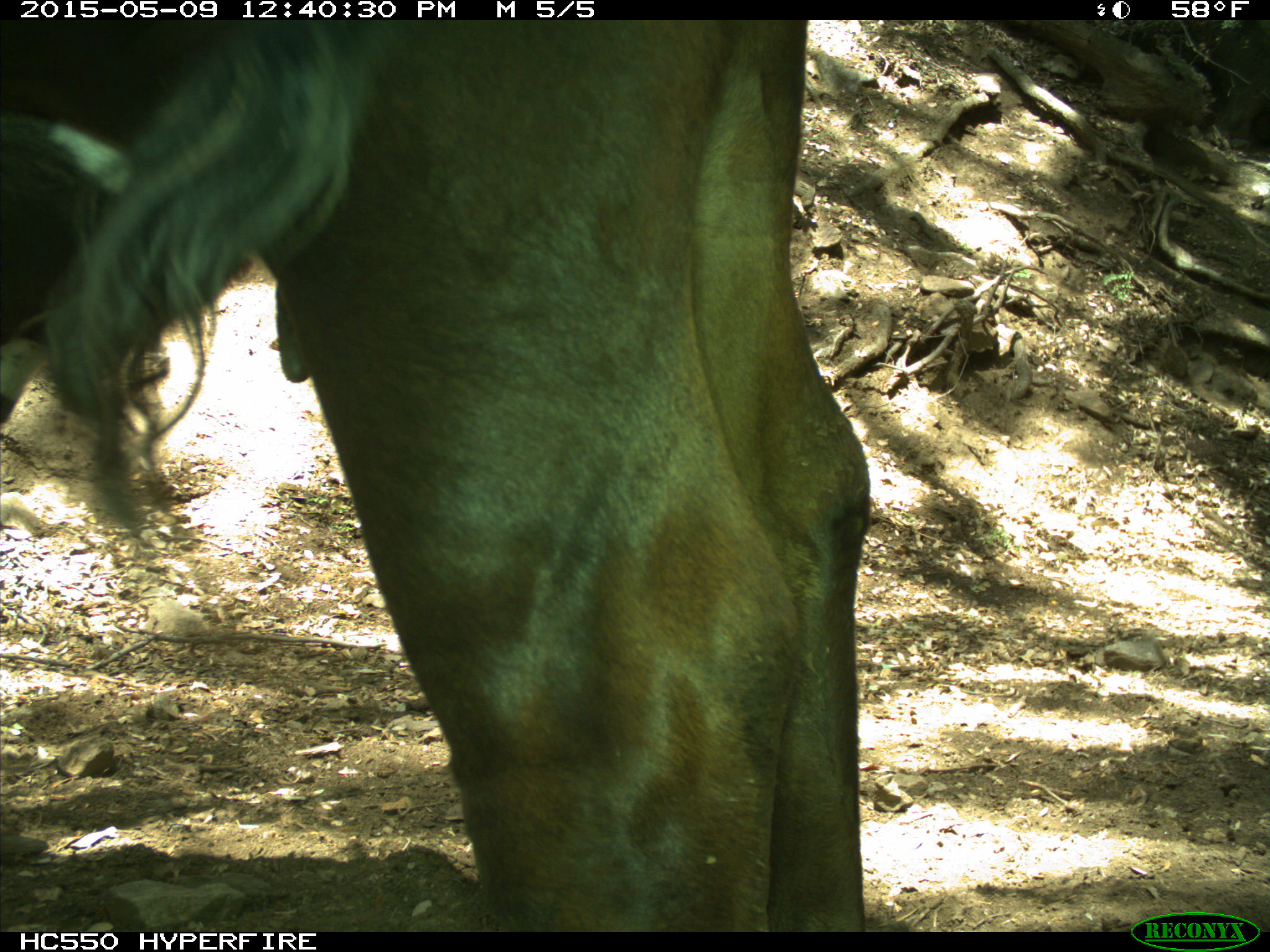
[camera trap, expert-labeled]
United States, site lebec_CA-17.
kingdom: Animalia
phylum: Chordata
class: Mammalia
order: Artiodactyla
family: Bovidae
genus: Bos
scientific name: Bos taurus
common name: domestic cow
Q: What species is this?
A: Bos taurus (domestic cow).